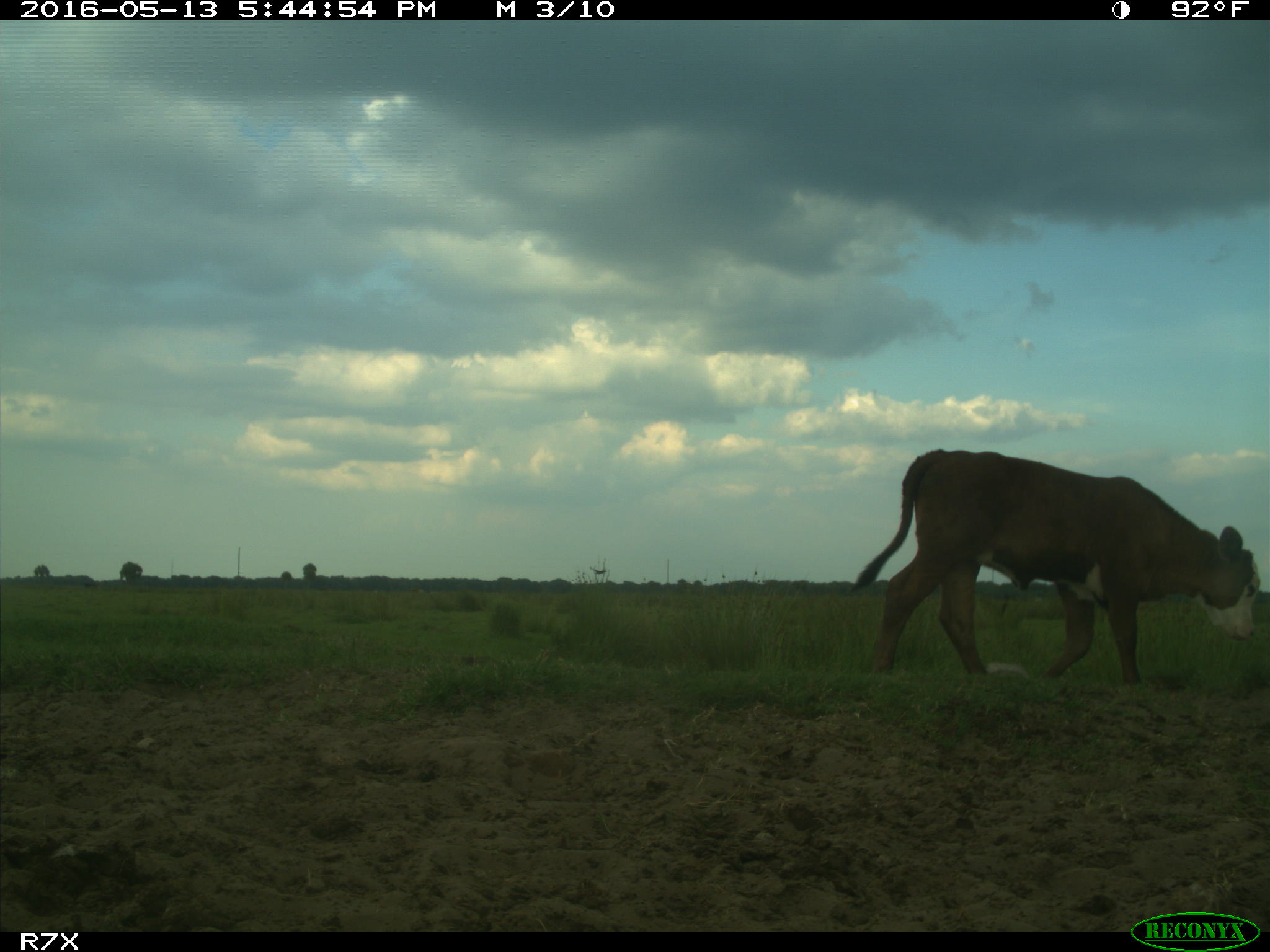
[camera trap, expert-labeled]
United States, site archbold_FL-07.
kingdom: Animalia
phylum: Chordata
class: Mammalia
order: Artiodactyla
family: Bovidae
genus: Bos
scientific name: Bos taurus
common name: domestic cow